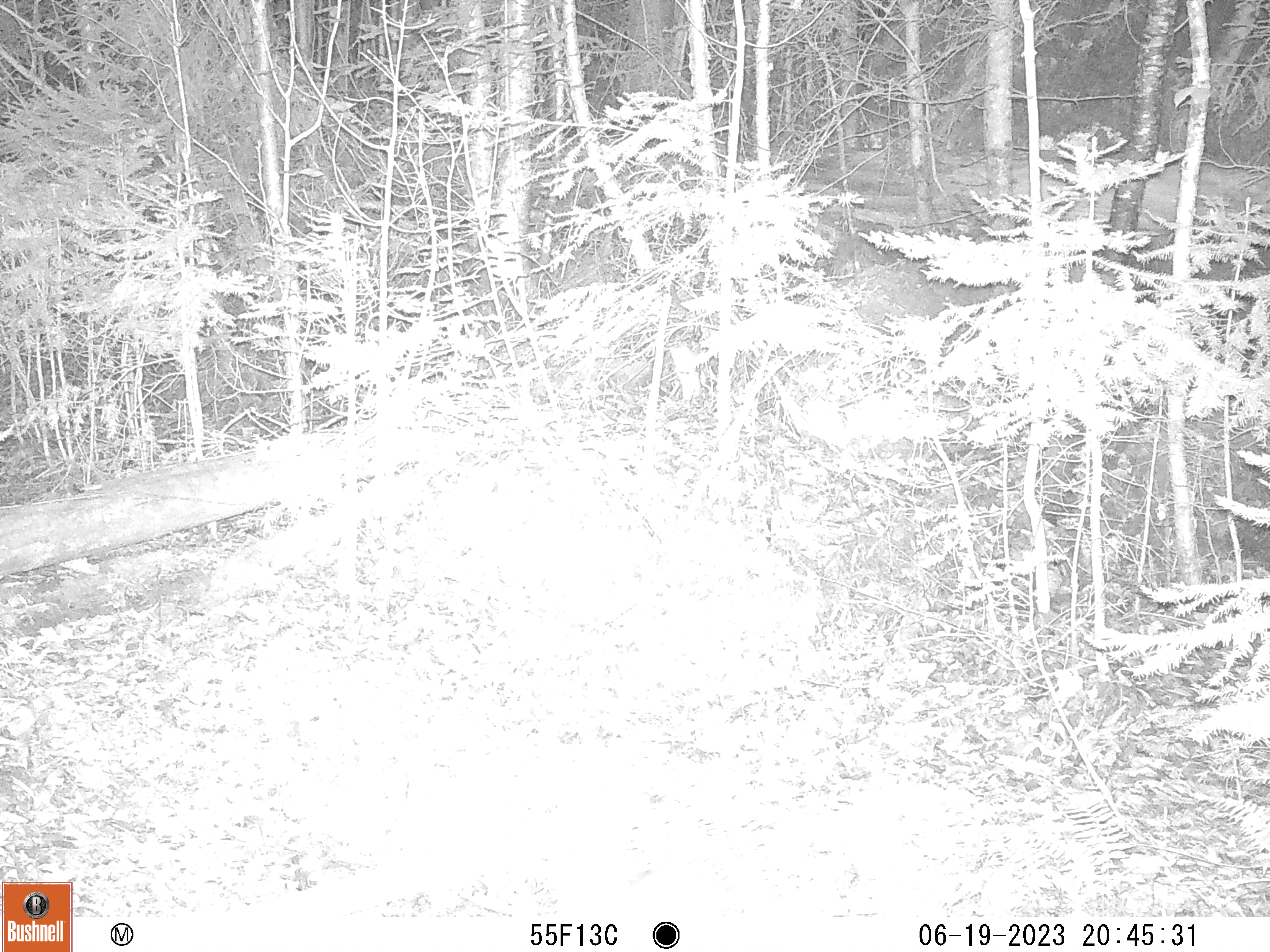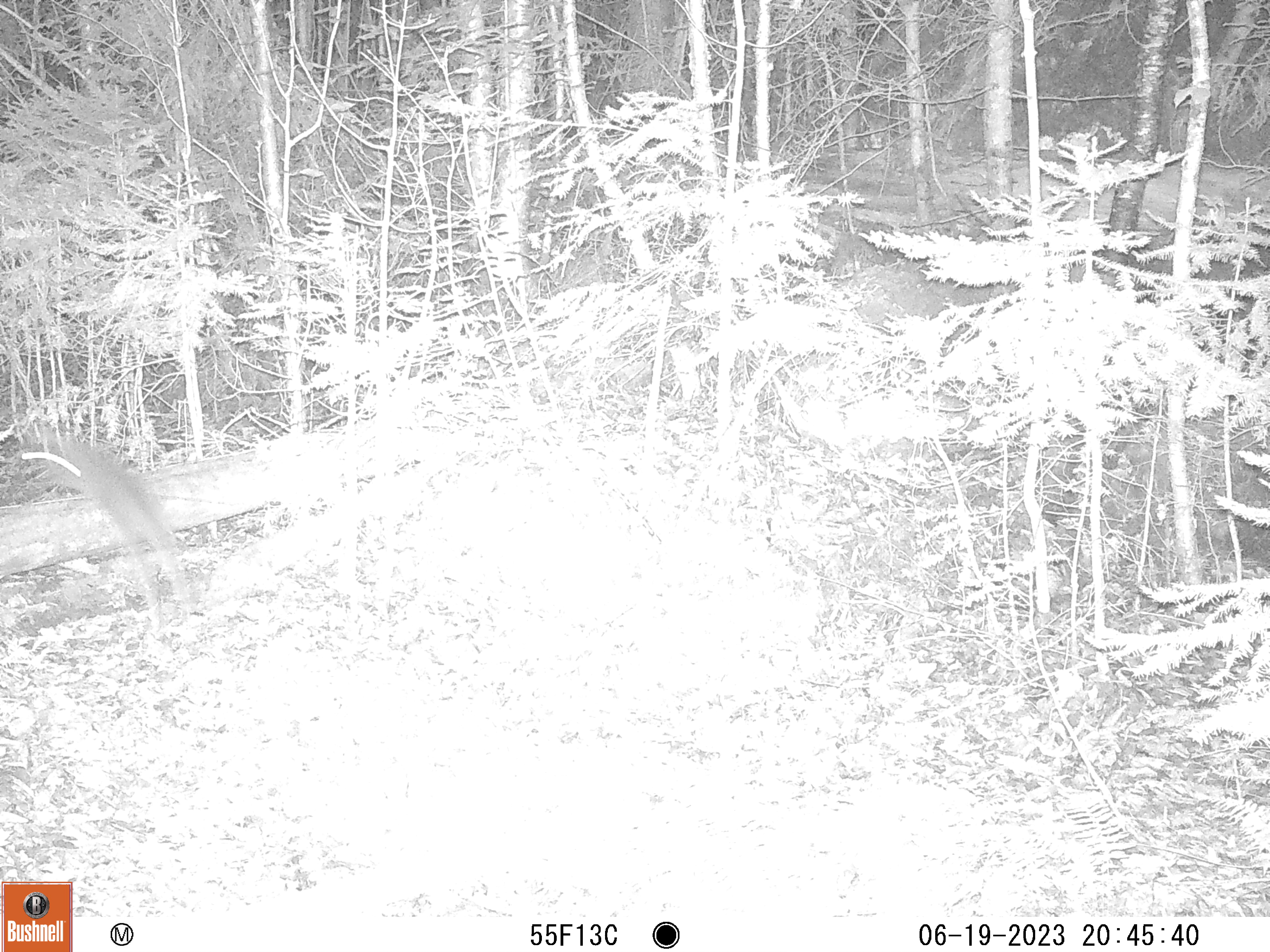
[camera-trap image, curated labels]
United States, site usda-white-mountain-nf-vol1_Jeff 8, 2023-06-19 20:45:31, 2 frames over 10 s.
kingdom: Animalia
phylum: Chordata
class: Mammalia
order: Lagomorpha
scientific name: Lagomorpha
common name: rabbit or hare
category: rabbit or hare sp.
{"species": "rabbit or hare sp. (rabbit or hare) (Lagomorpha)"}